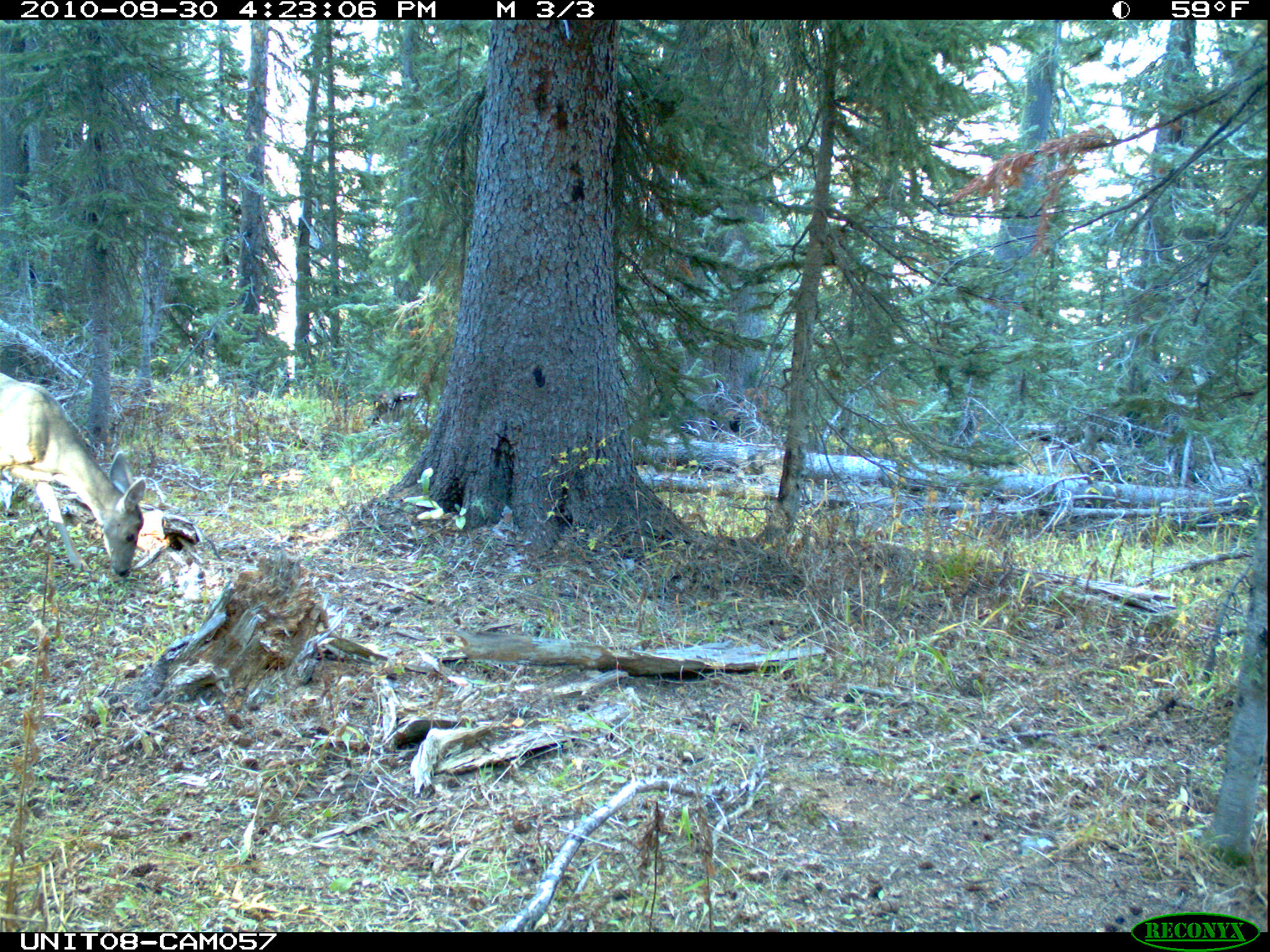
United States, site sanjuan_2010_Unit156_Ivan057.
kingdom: Animalia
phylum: Chordata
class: Mammalia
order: Artiodactyla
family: Cervidae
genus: Odocoileus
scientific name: Odocoileus hemionus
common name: mule deer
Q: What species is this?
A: Odocoileus hemionus (mule deer).